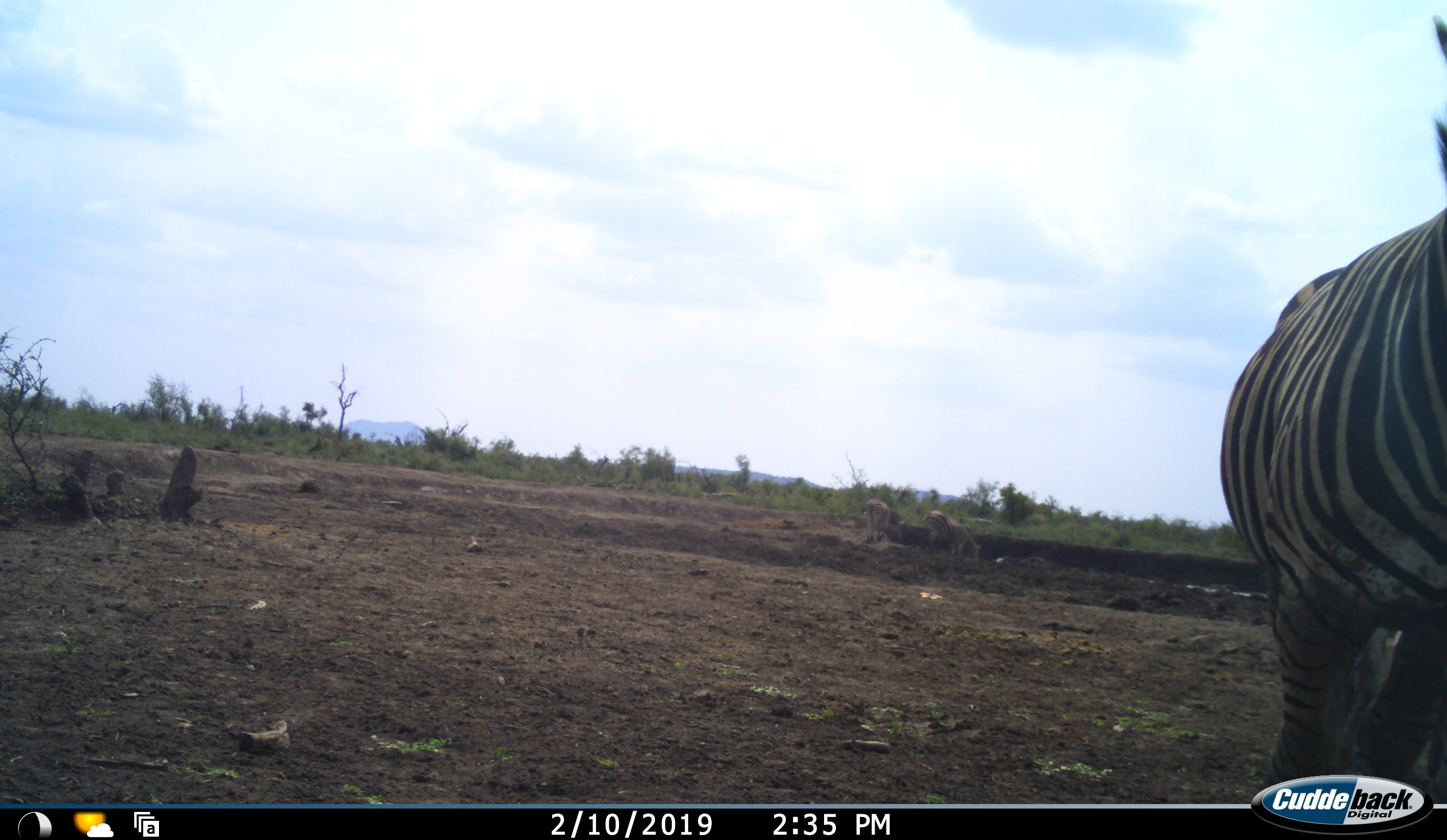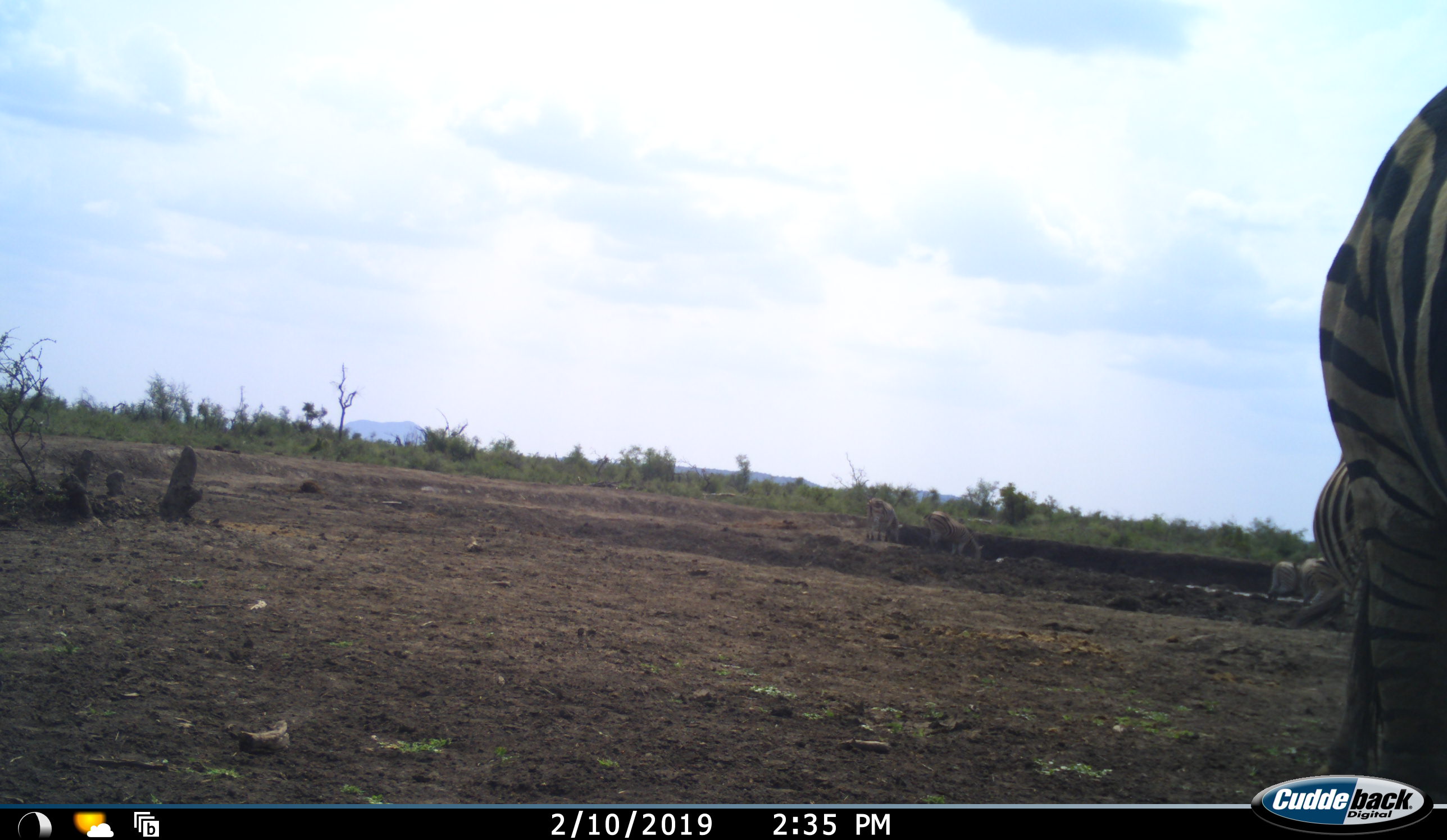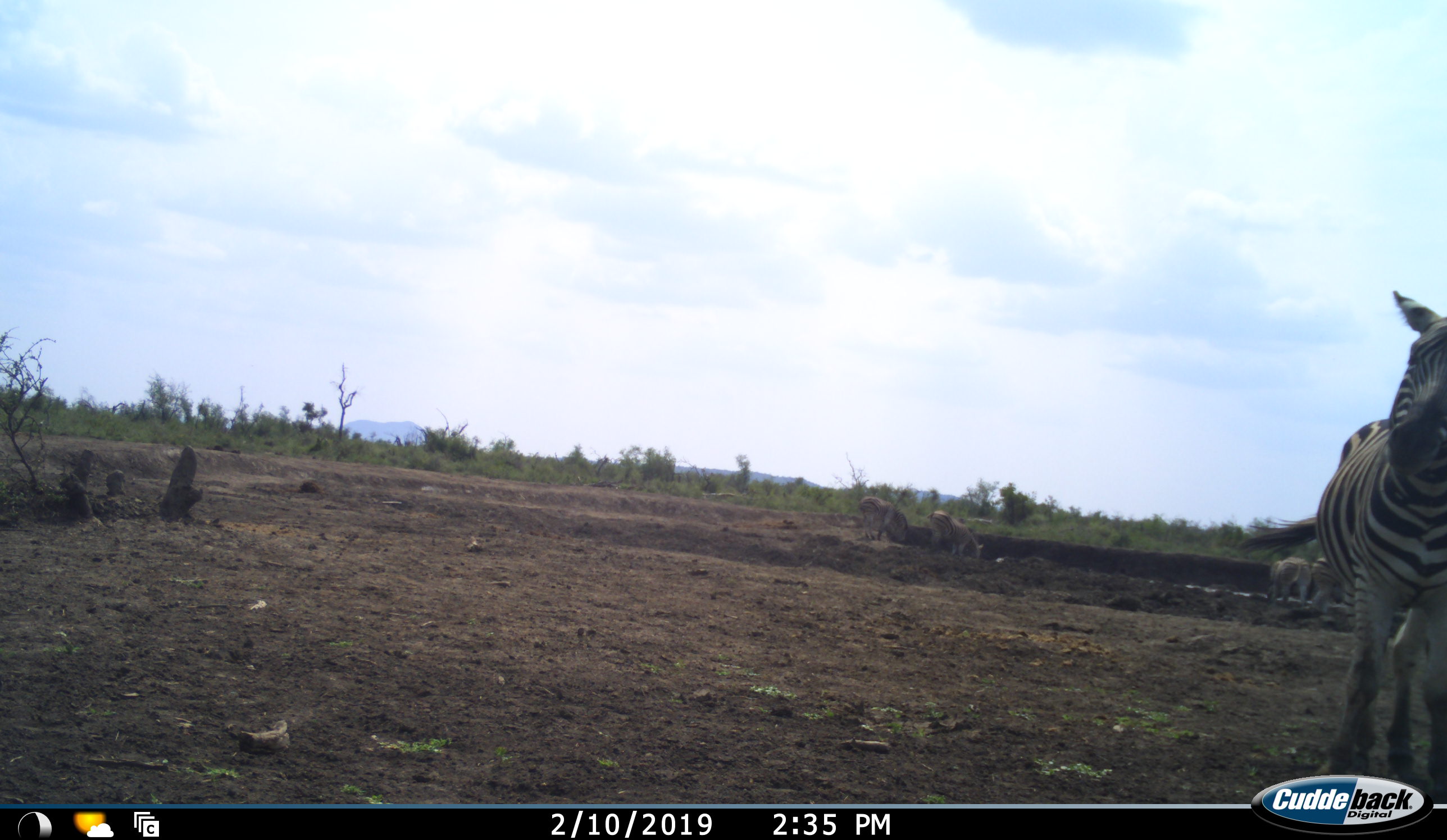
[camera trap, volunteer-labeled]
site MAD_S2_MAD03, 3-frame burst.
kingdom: Animalia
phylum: Chordata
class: Mammalia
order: Perissodactyla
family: Equidae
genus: Equus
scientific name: Equus quagga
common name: plains zebra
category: zebraplains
Zebraplains (plains zebra) (Equus quagga), count 6. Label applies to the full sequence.